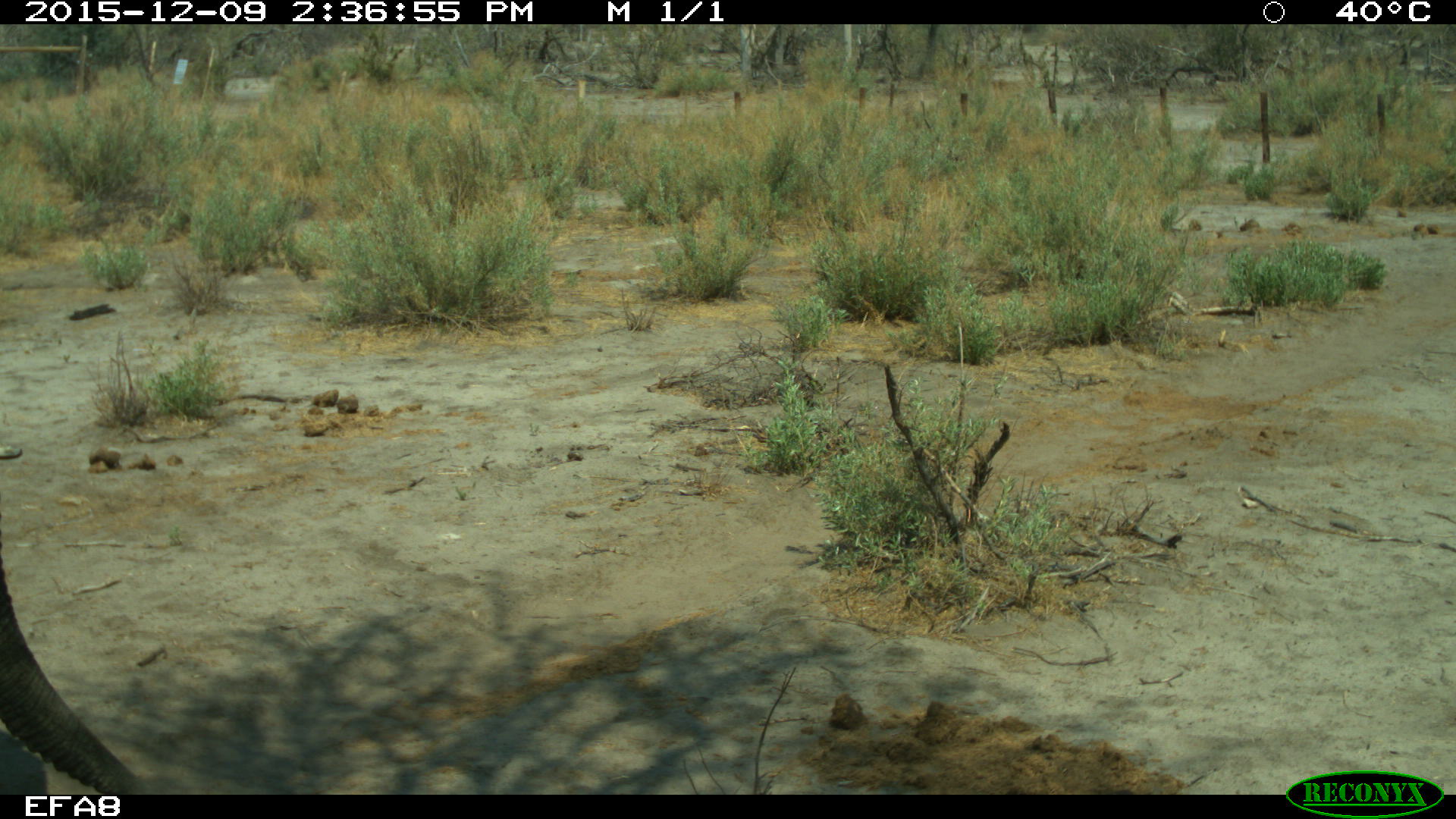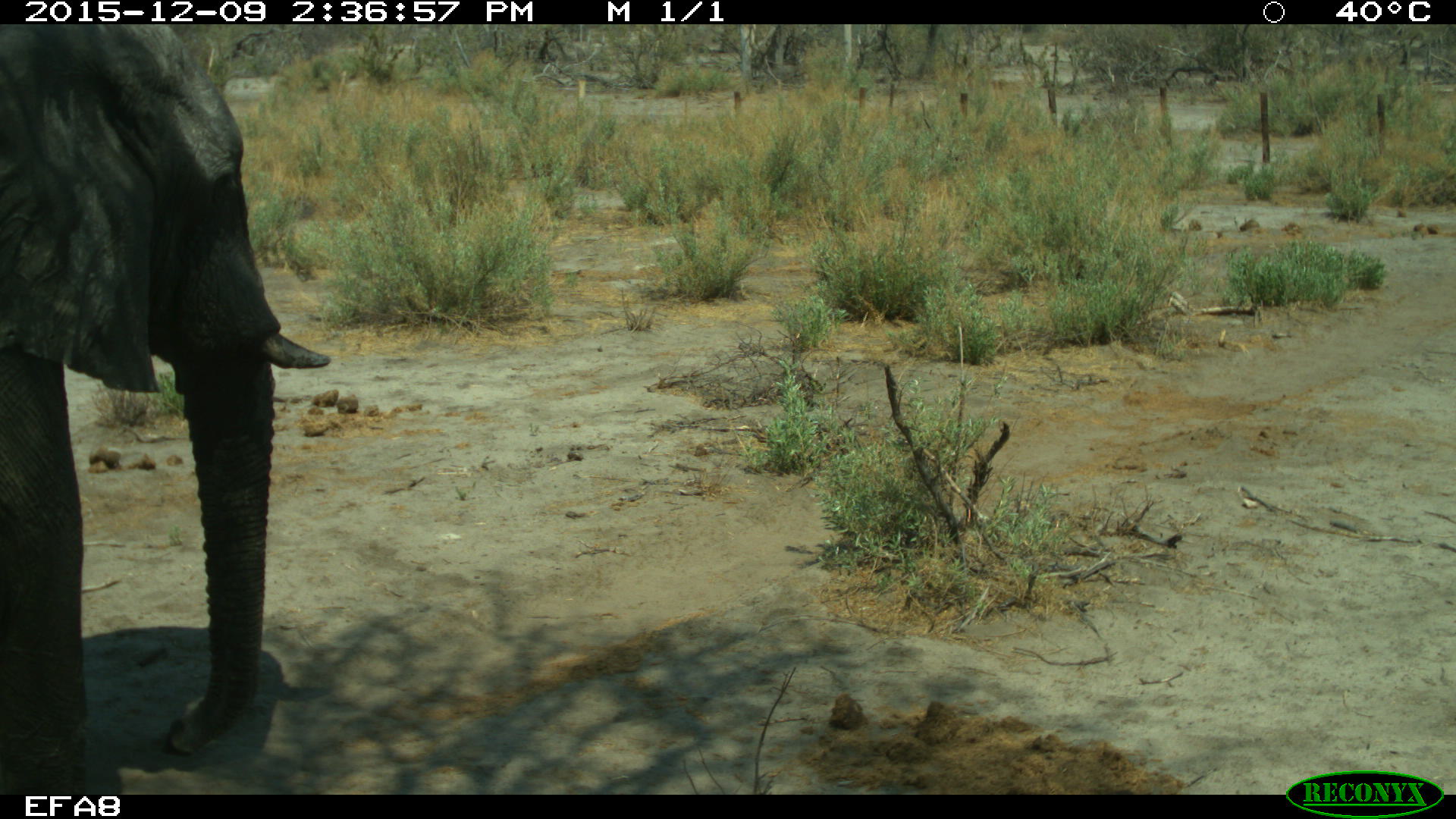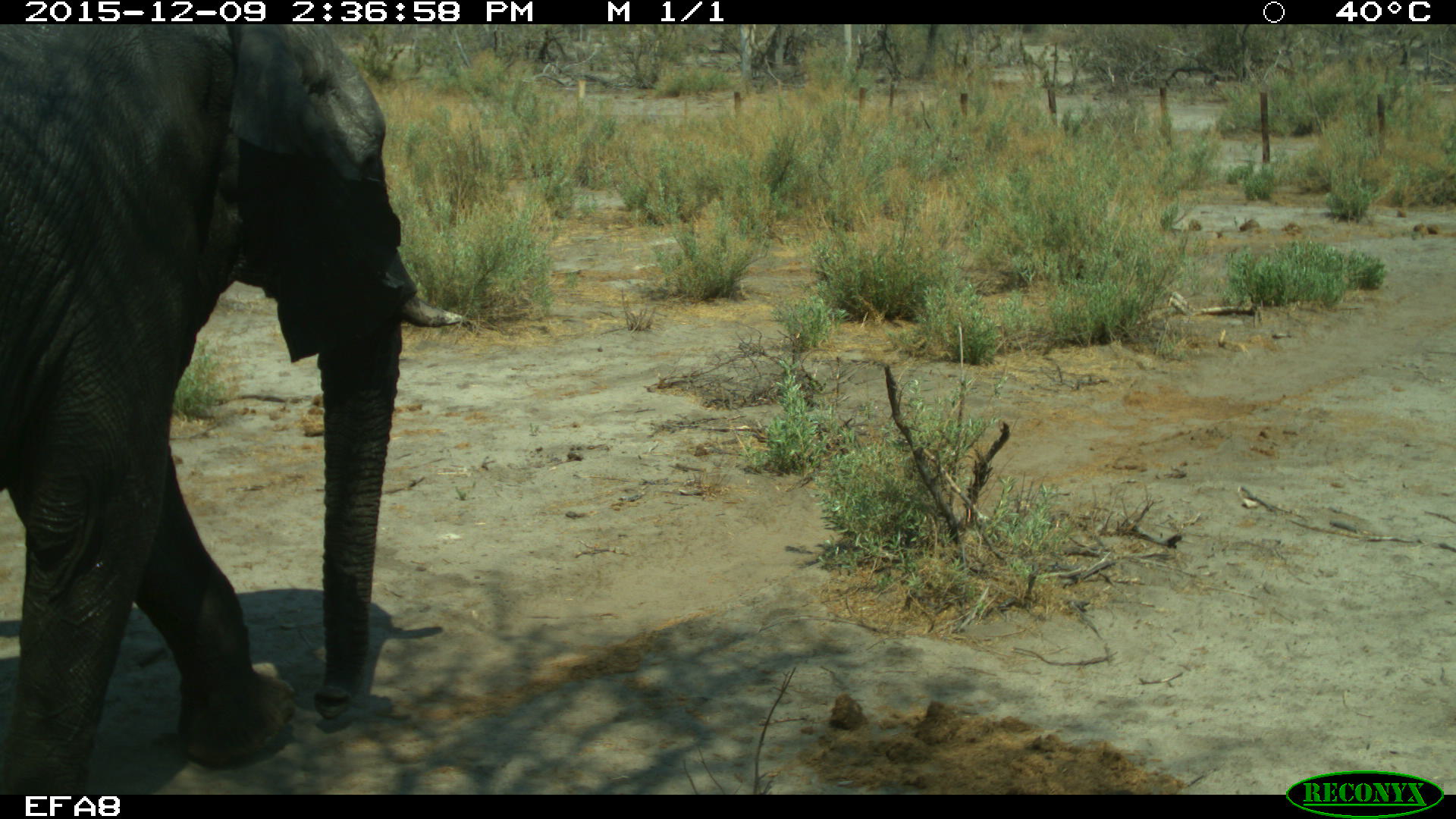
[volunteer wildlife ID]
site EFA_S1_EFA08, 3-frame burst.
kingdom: Animalia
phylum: Chordata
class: Mammalia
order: Proboscidea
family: Elephantidae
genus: Loxodonta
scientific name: Loxodonta africana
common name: african bush elephant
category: elephant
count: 1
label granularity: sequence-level